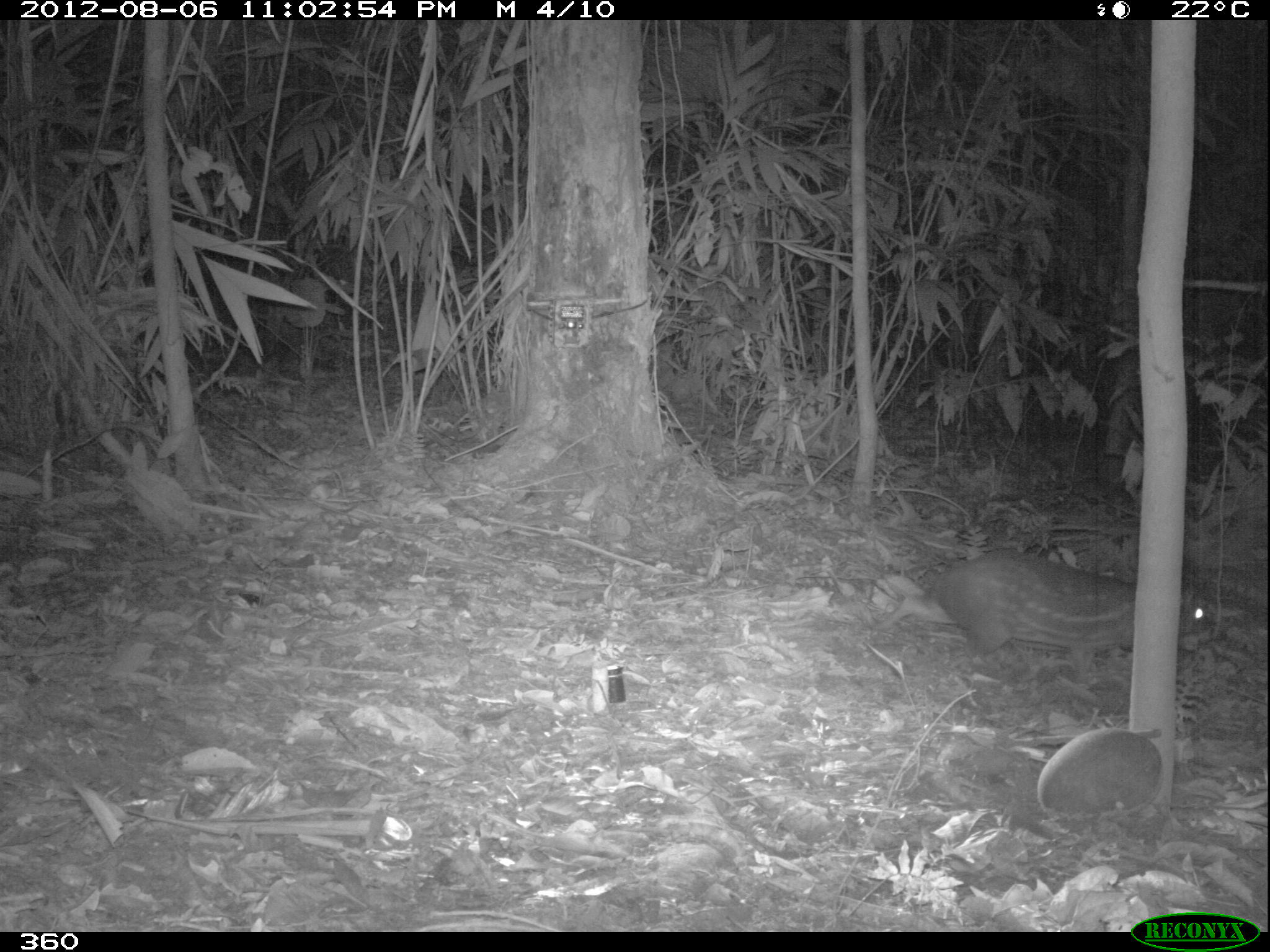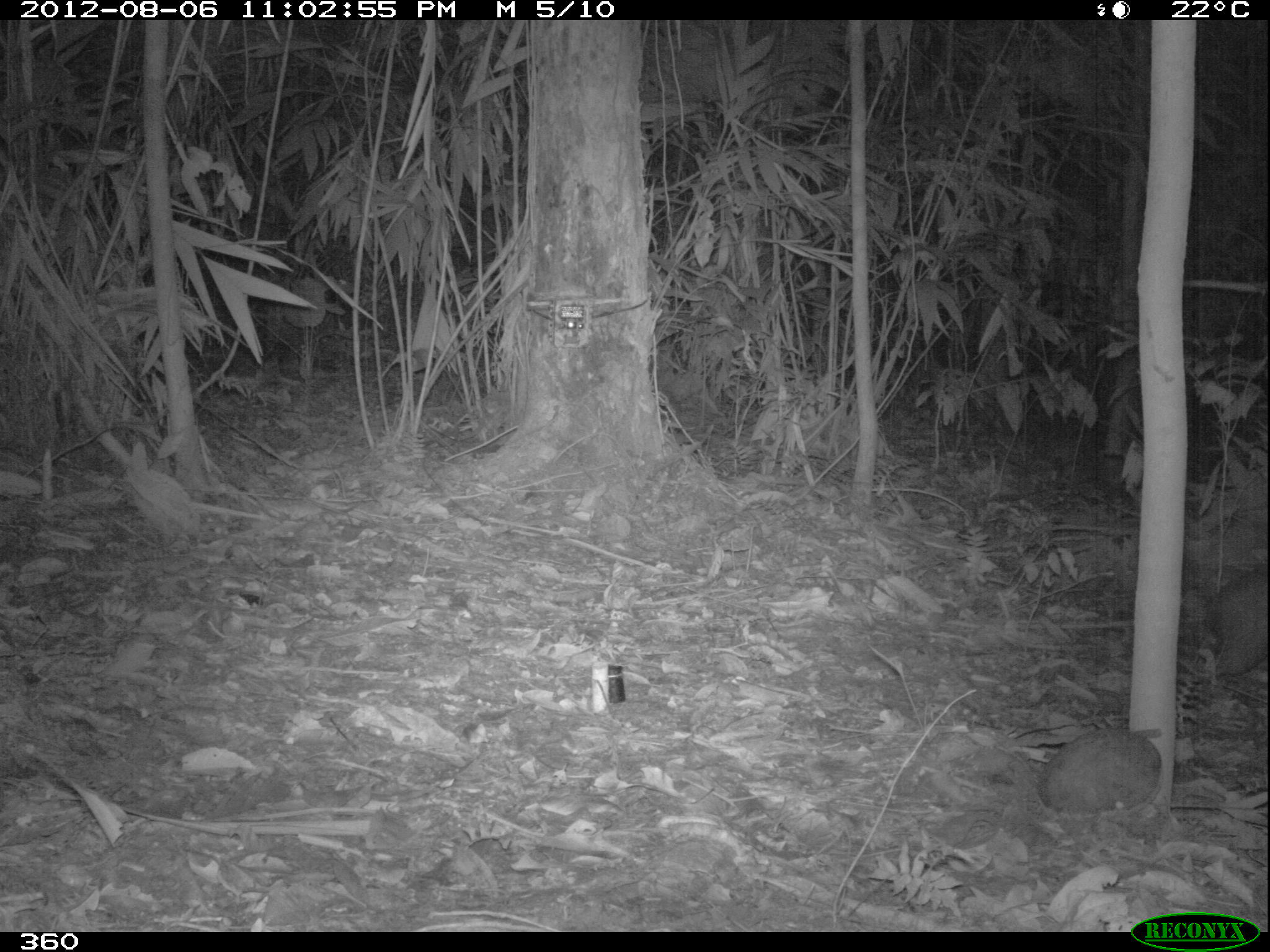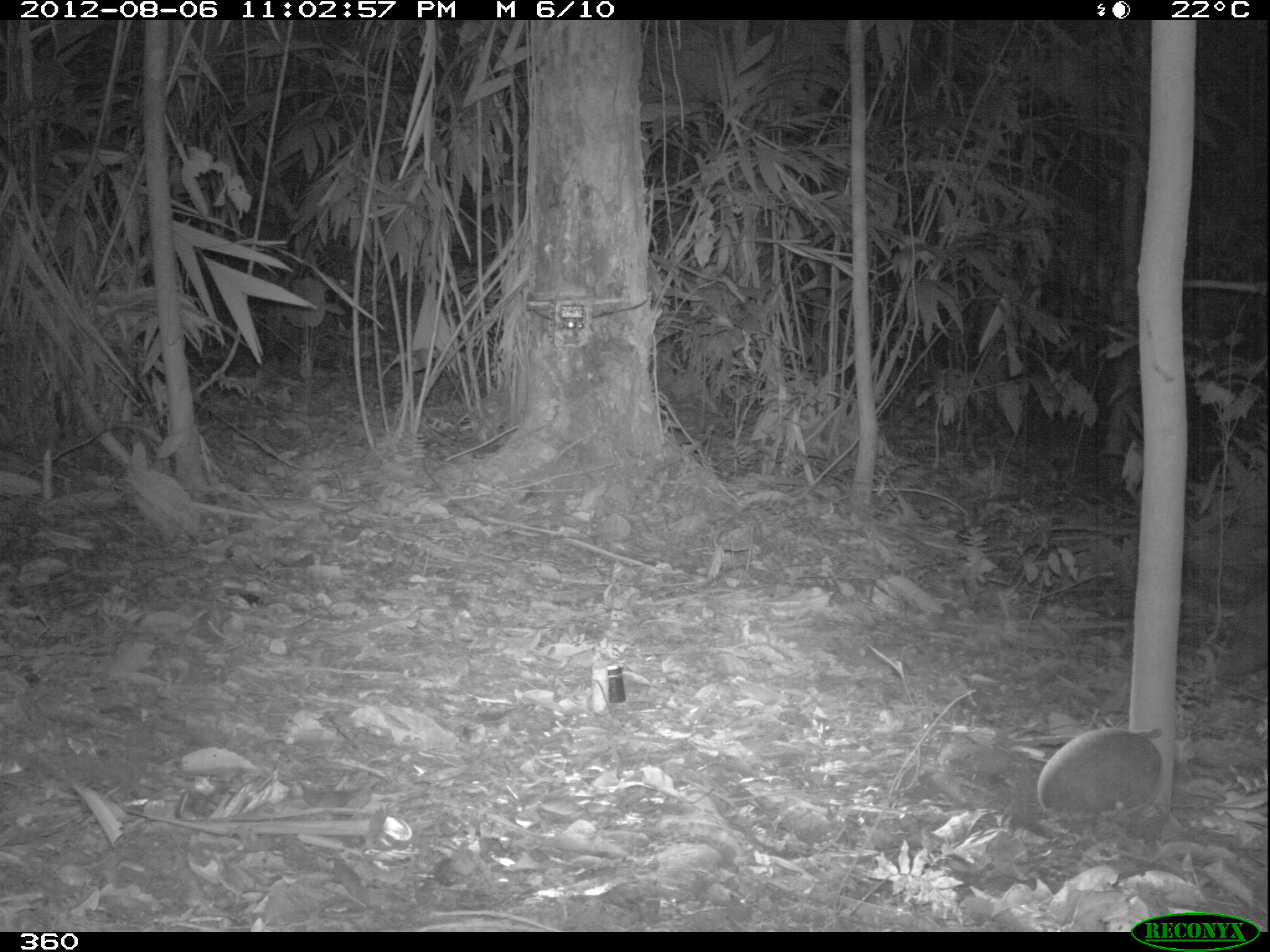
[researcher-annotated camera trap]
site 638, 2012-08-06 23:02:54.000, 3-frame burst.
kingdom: Animalia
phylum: Chordata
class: Mammalia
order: Rodentia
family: Cuniculidae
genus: Cuniculus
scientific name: Cuniculus paca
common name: spotted paca